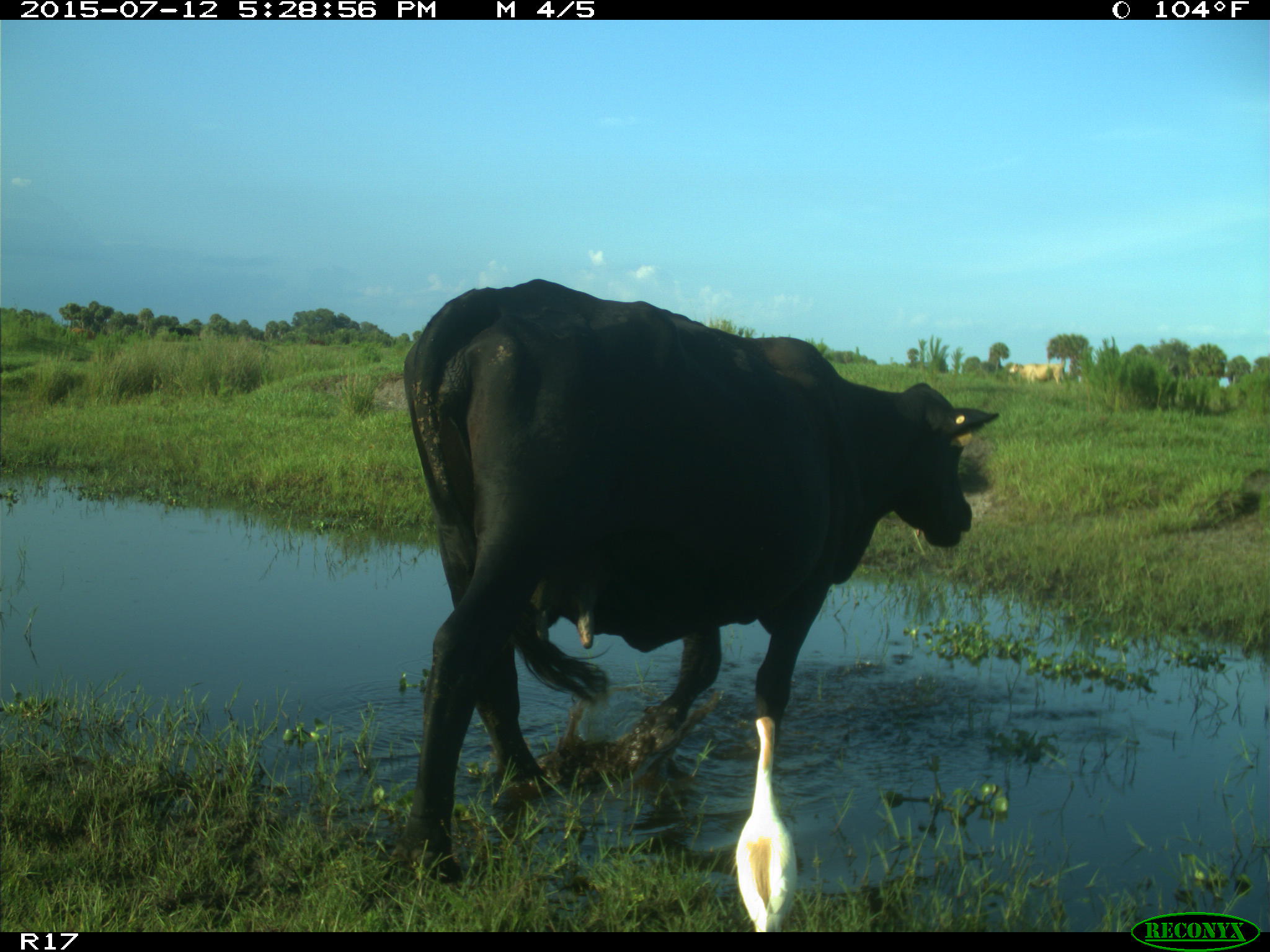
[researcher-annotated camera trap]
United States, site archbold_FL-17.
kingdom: Animalia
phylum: Chordata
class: Mammalia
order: Artiodactyla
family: Bovidae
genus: Bos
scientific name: Bos taurus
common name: domestic cow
Bos taurus (domestic cow).